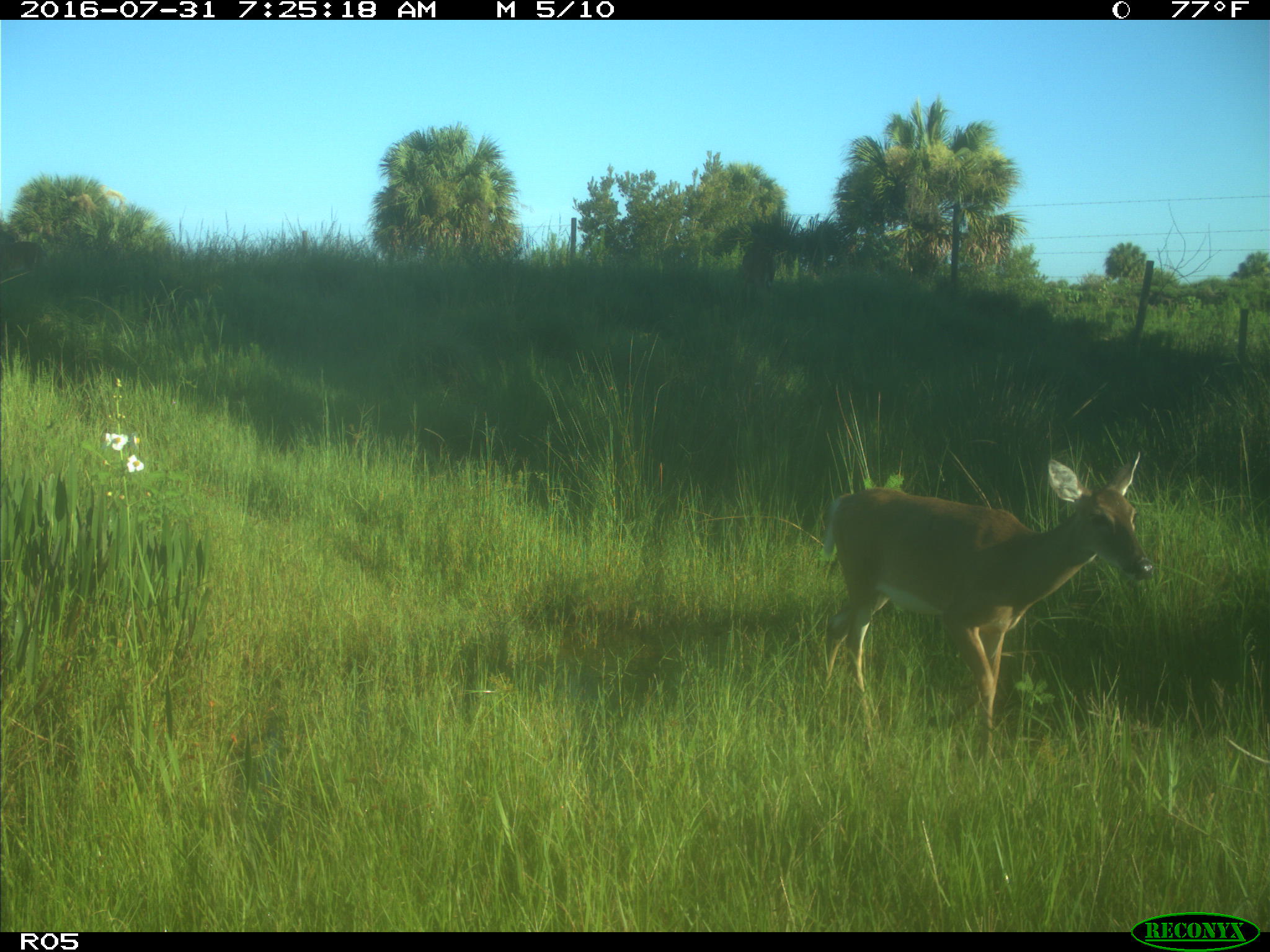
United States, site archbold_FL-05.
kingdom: Animalia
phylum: Chordata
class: Mammalia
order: Artiodactyla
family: Cervidae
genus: Odocoileus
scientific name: Odocoileus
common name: deer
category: unidentified deer